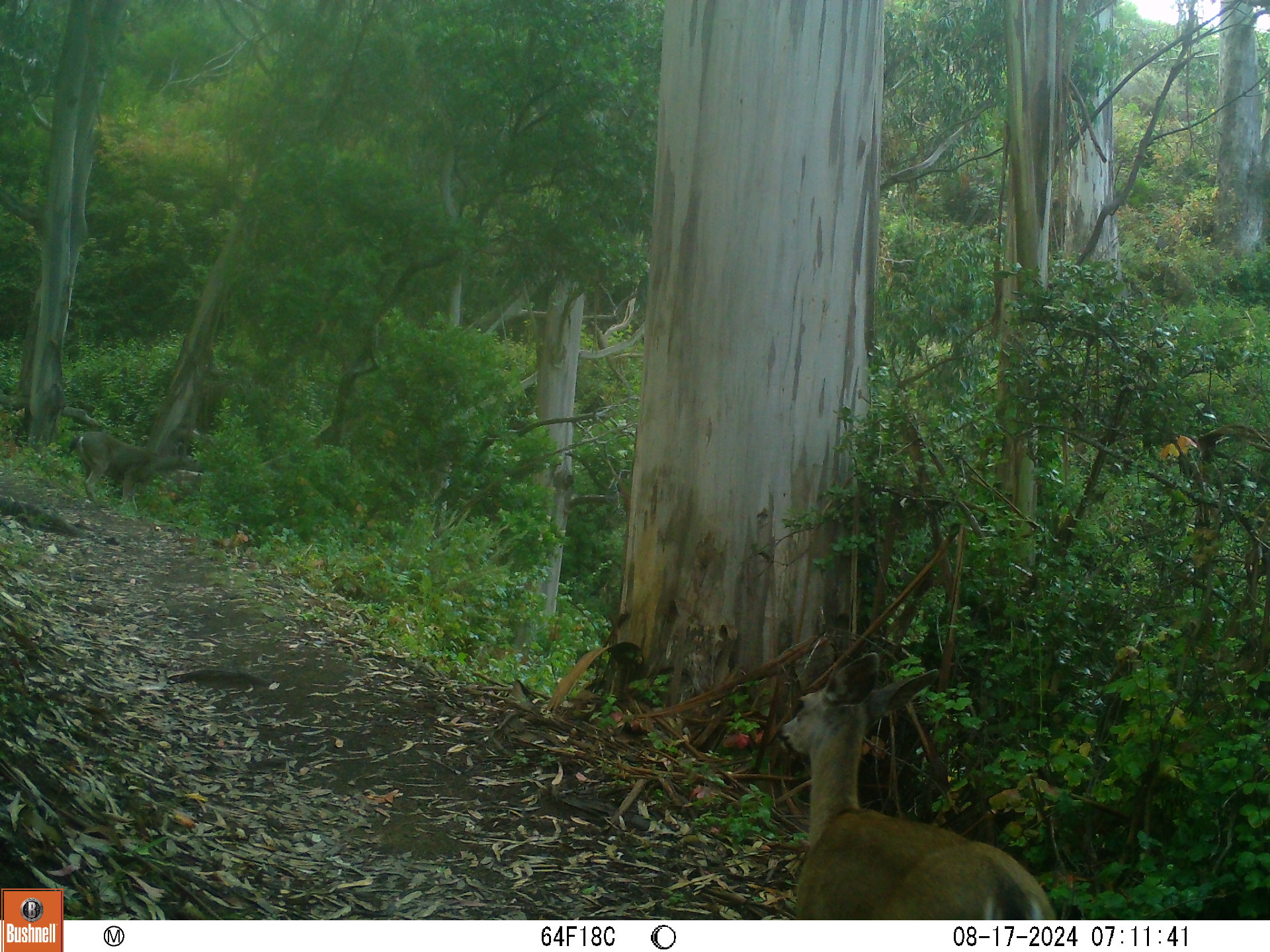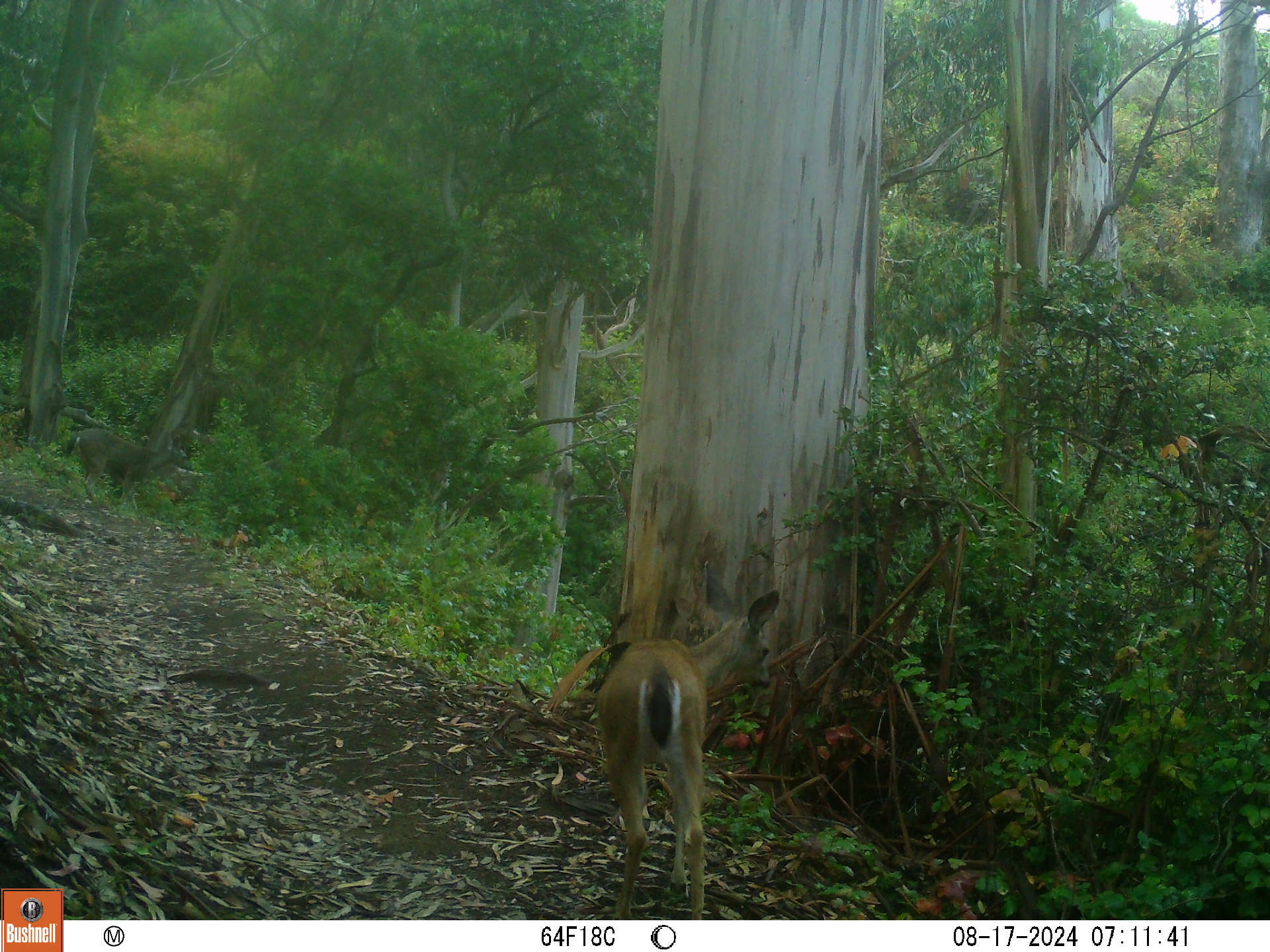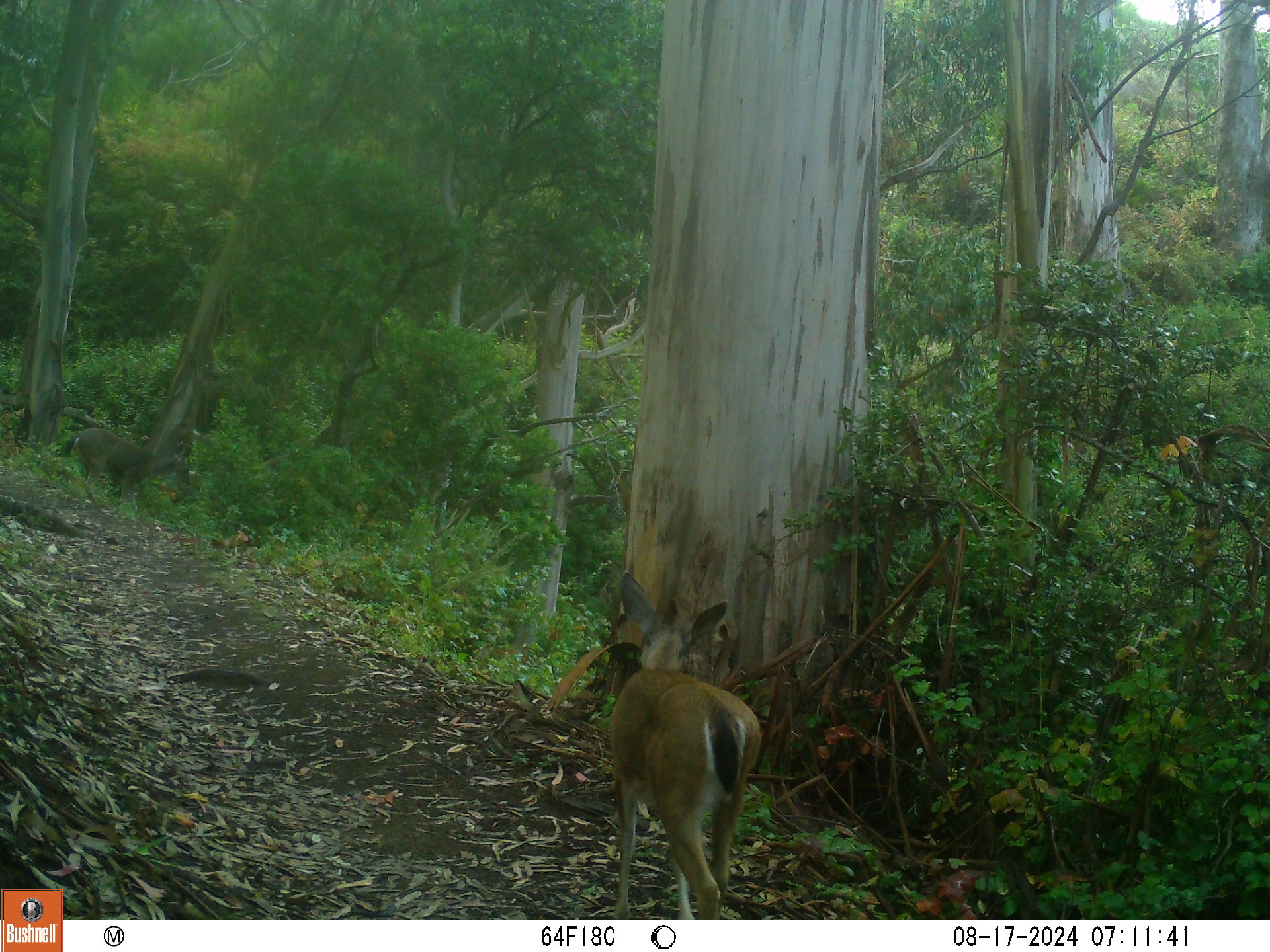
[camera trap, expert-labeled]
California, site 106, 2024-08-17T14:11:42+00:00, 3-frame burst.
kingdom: Animalia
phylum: Chordata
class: Mammalia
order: Artiodactyla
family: Cervidae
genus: Odocoileus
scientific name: Odocoileus hemionus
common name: mule deer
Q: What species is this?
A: Mule deer (Odocoileus hemionus).